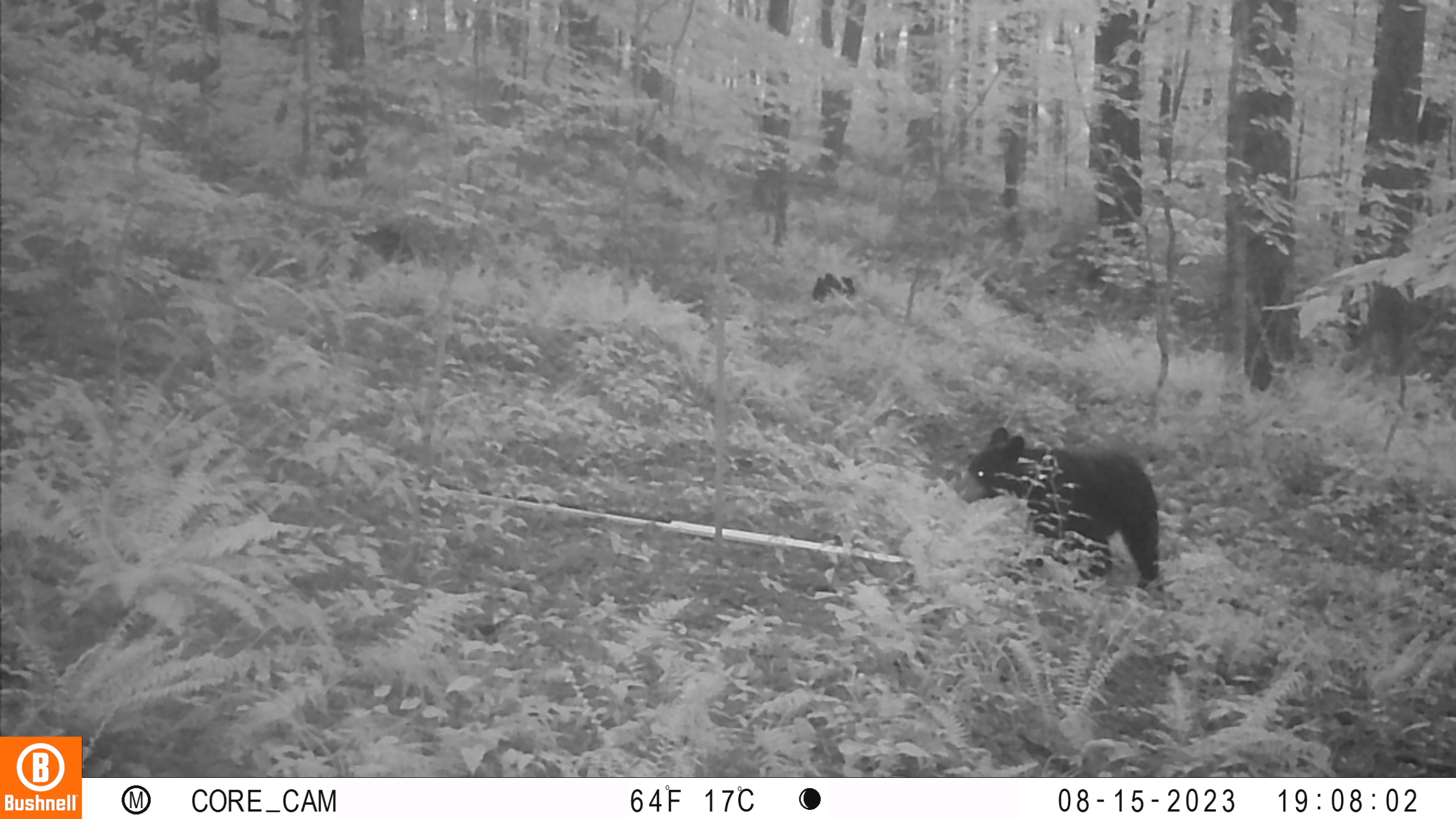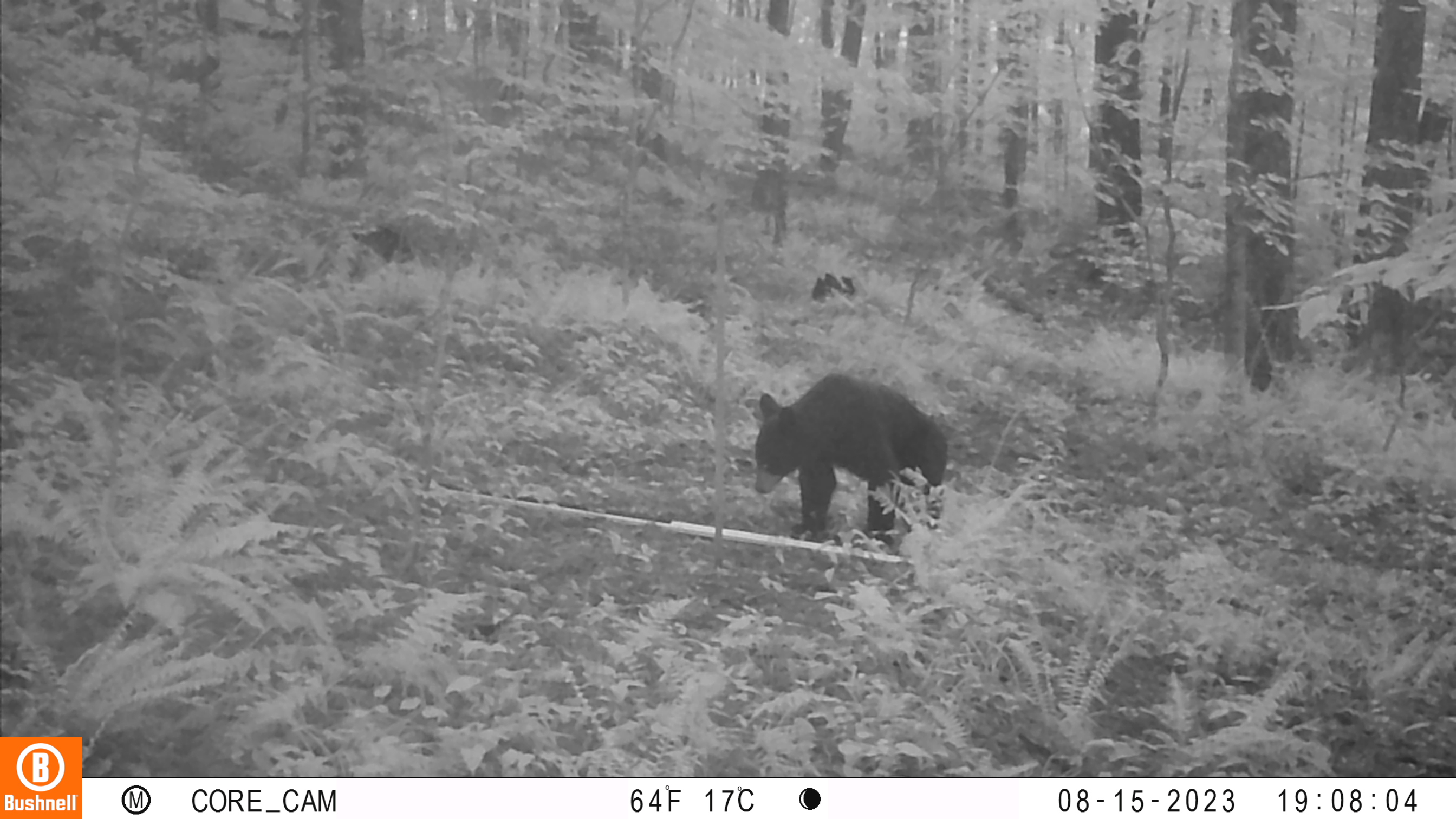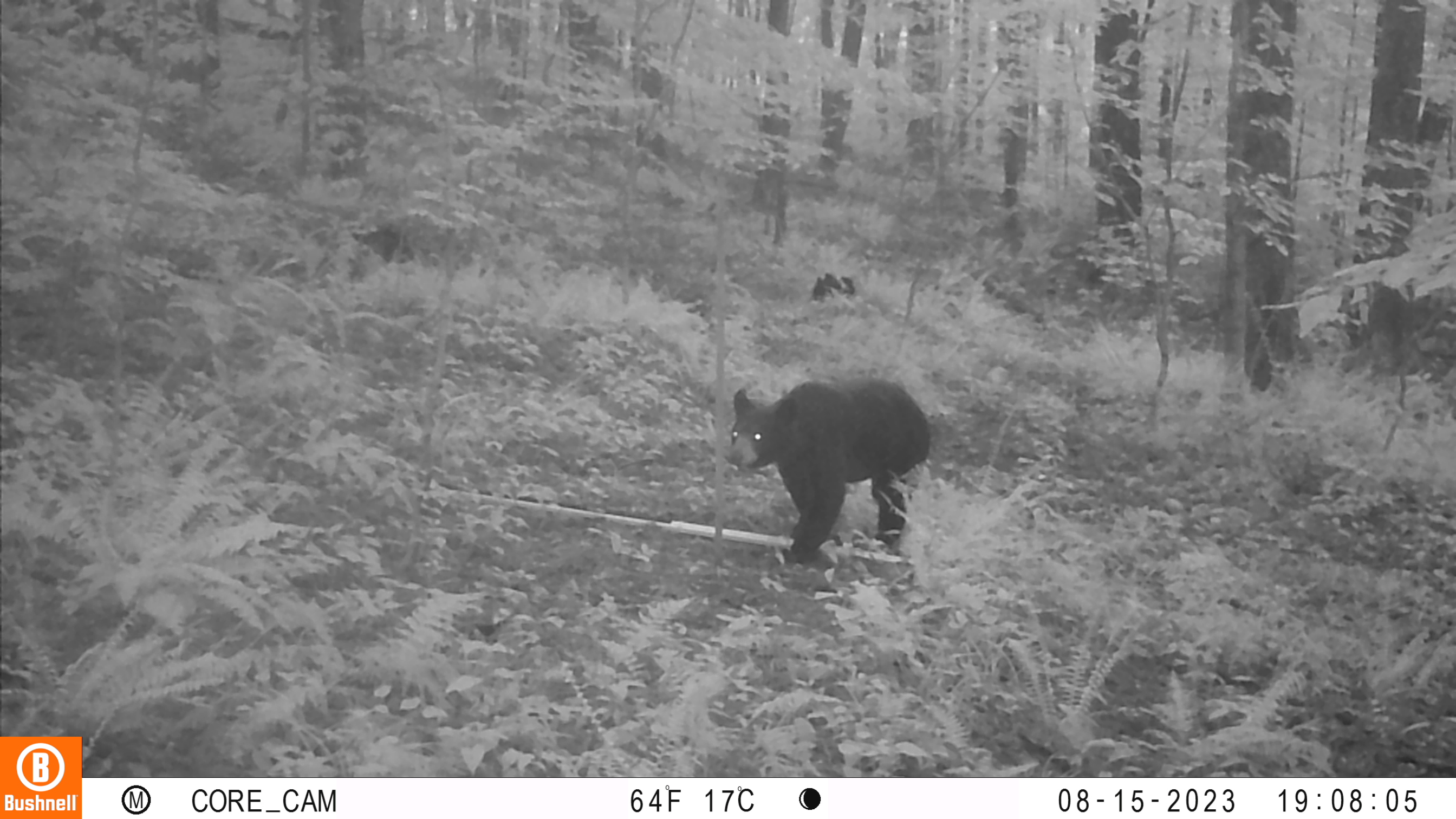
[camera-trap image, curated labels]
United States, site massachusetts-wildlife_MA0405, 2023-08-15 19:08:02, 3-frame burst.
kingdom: Animalia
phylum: Chordata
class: Mammalia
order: Carnivora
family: Ursidae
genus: Ursus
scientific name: Ursus americanus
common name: black bear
Black bear (Ursus americanus).